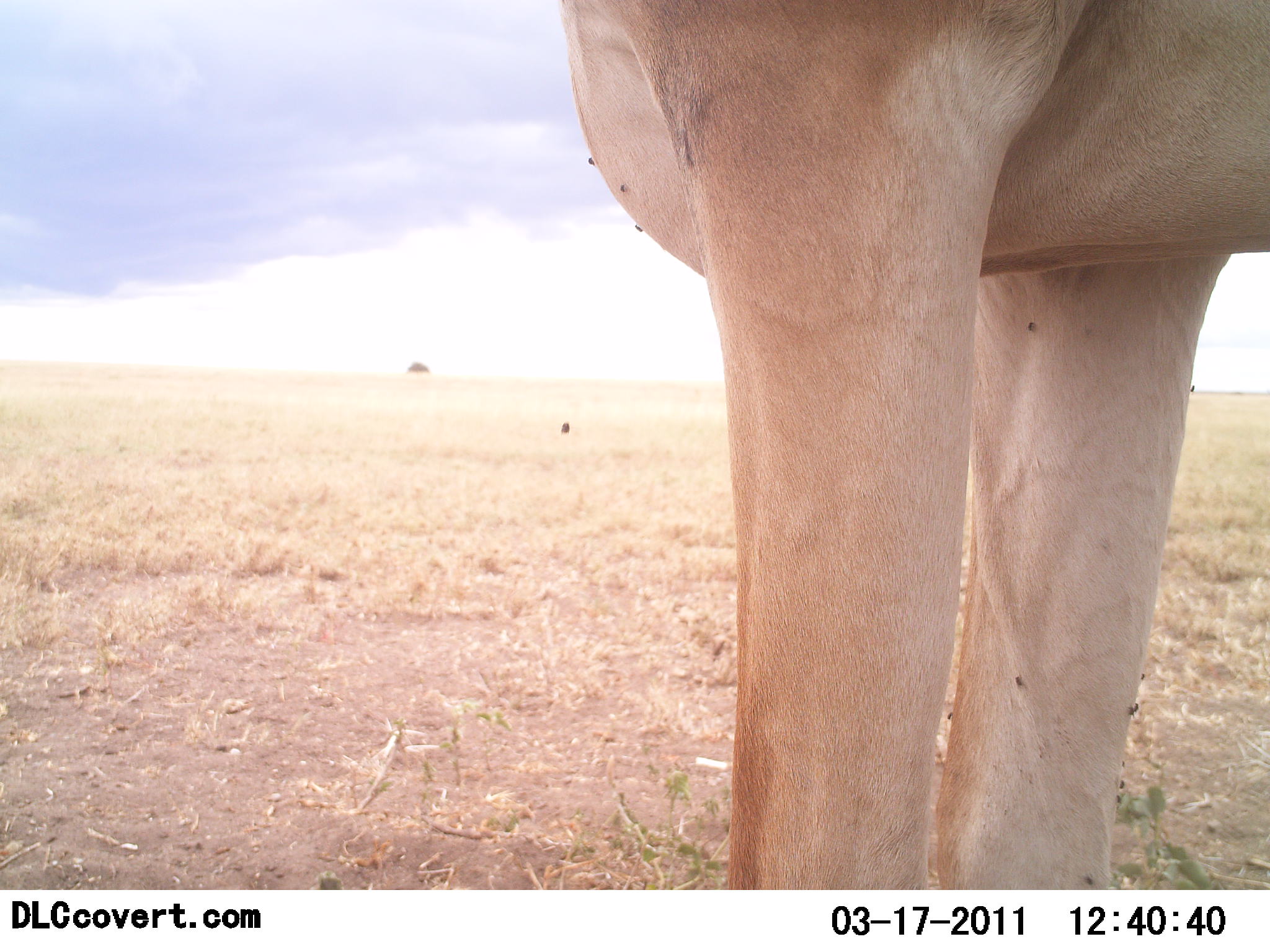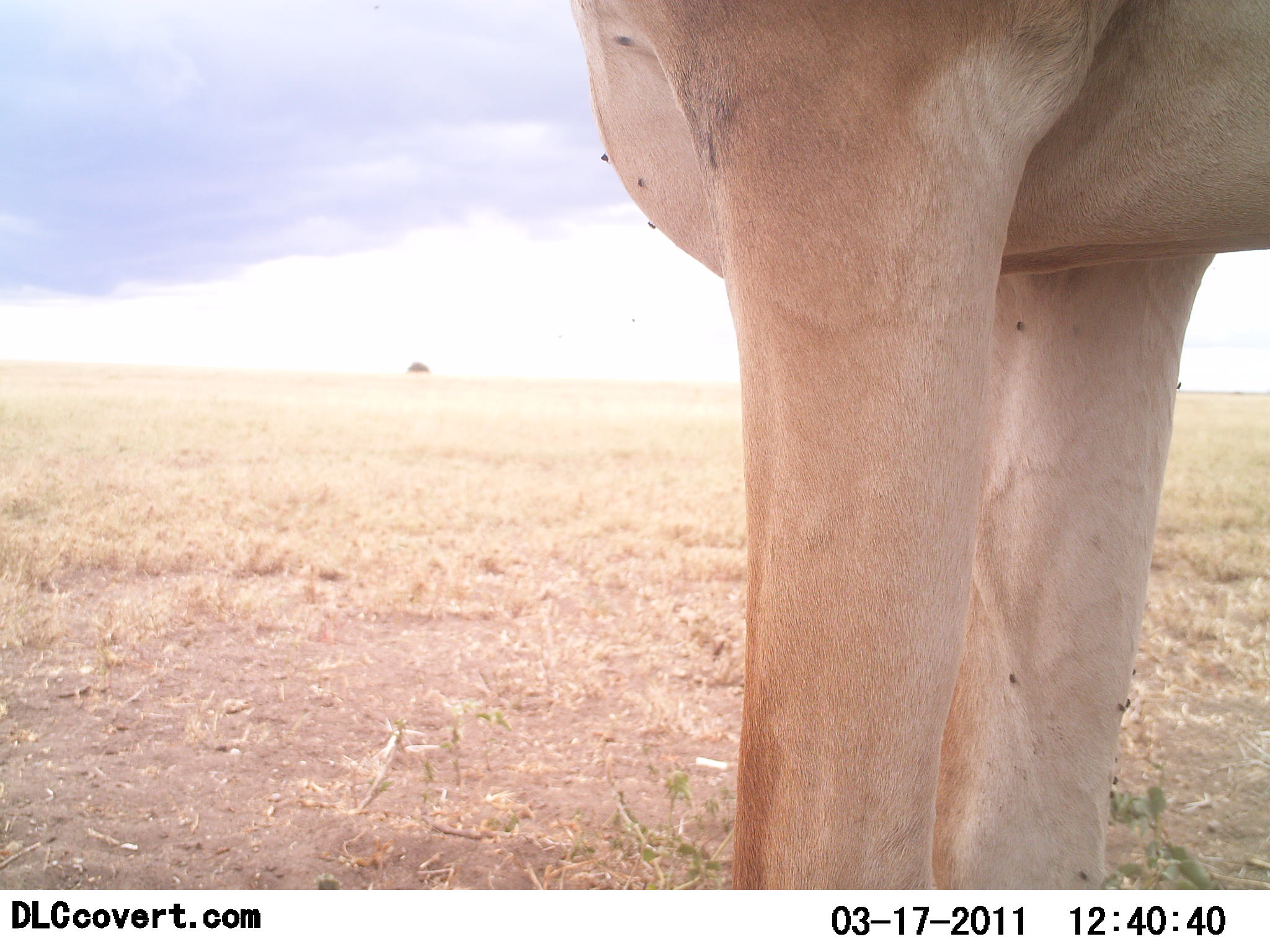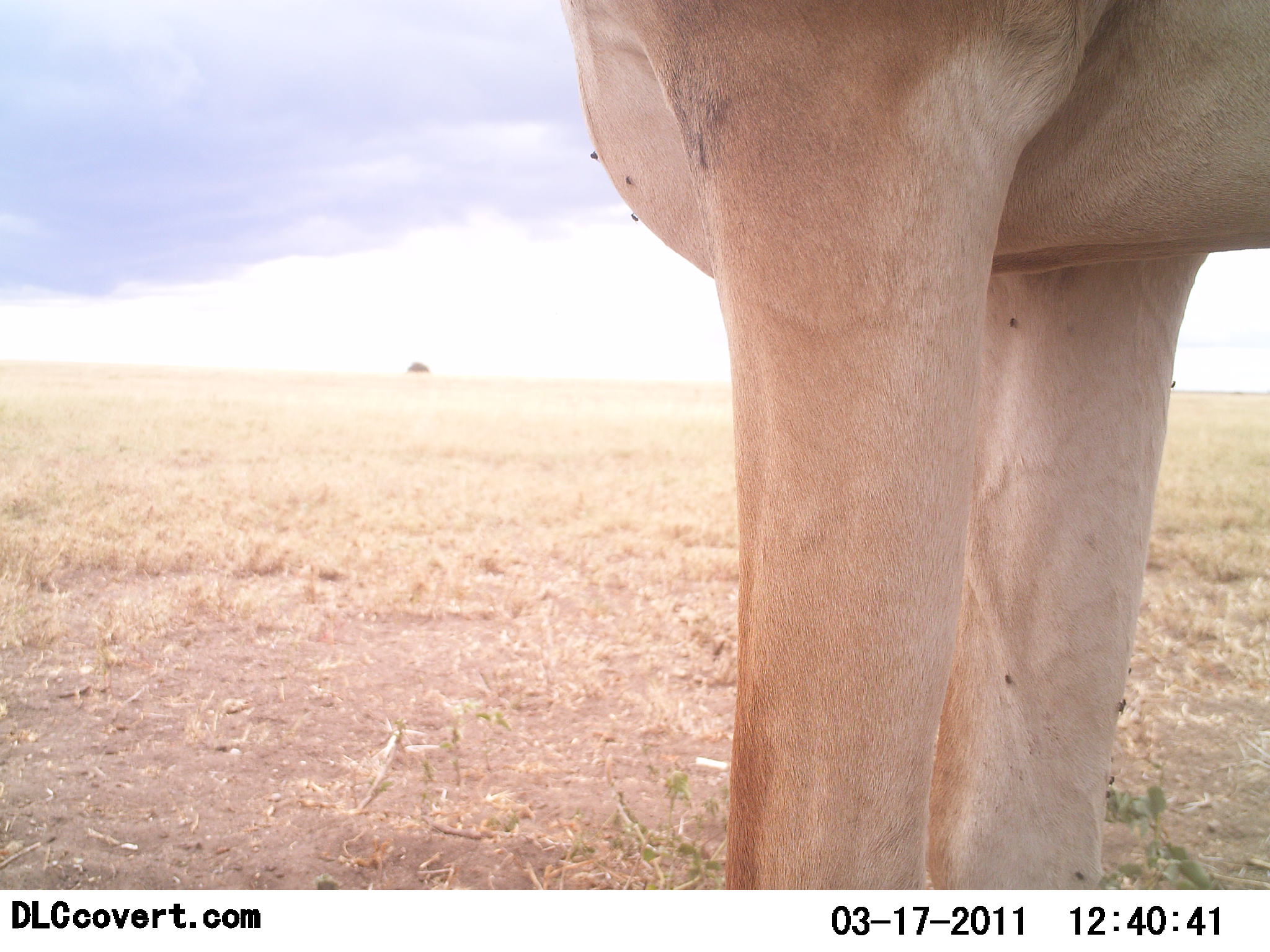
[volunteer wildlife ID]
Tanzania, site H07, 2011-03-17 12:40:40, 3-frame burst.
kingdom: Animalia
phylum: Chordata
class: Mammalia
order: Artiodactyla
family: Bovidae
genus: Alcelaphus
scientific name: Alcelaphus buselaphus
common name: hartebeest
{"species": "hartebeest (Alcelaphus buselaphus)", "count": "1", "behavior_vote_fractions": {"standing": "92%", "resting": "0%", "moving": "8%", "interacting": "0%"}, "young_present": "0%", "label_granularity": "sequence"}